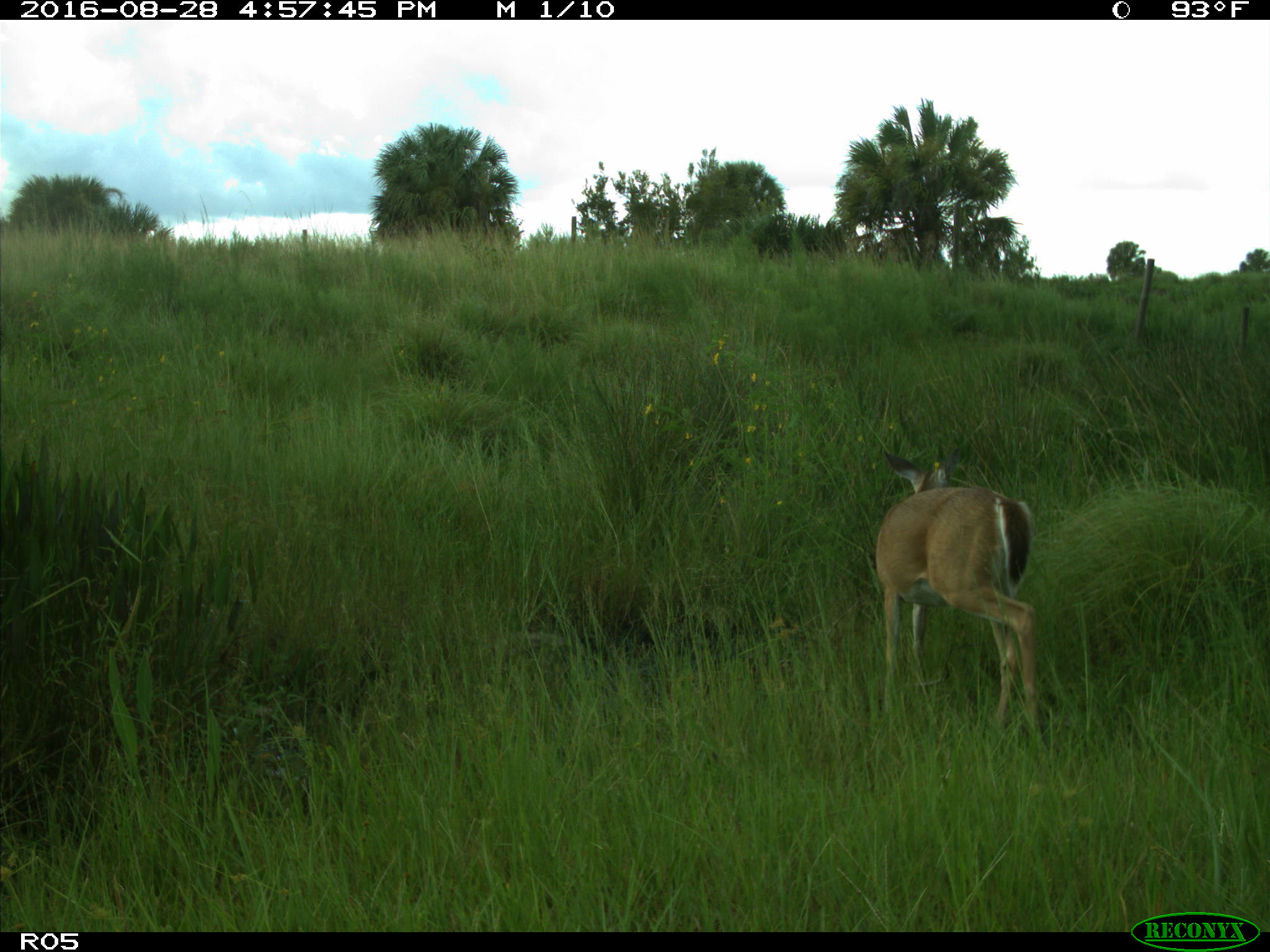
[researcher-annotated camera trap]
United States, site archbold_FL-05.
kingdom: Animalia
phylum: Chordata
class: Mammalia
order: Artiodactyla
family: Cervidae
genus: Odocoileus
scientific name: Odocoileus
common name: deer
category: unidentified deer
Unidentified deer (deer) (Odocoileus).